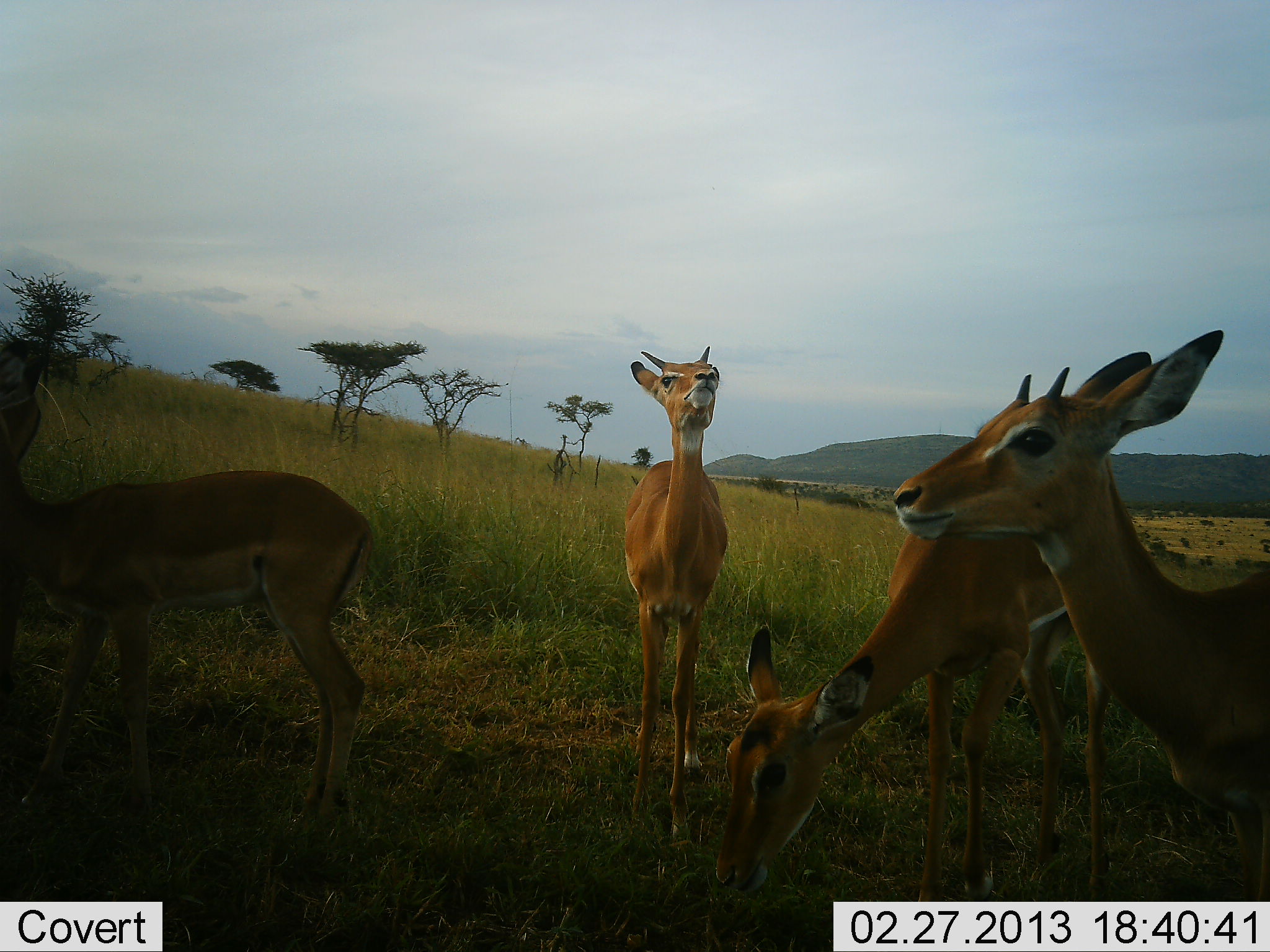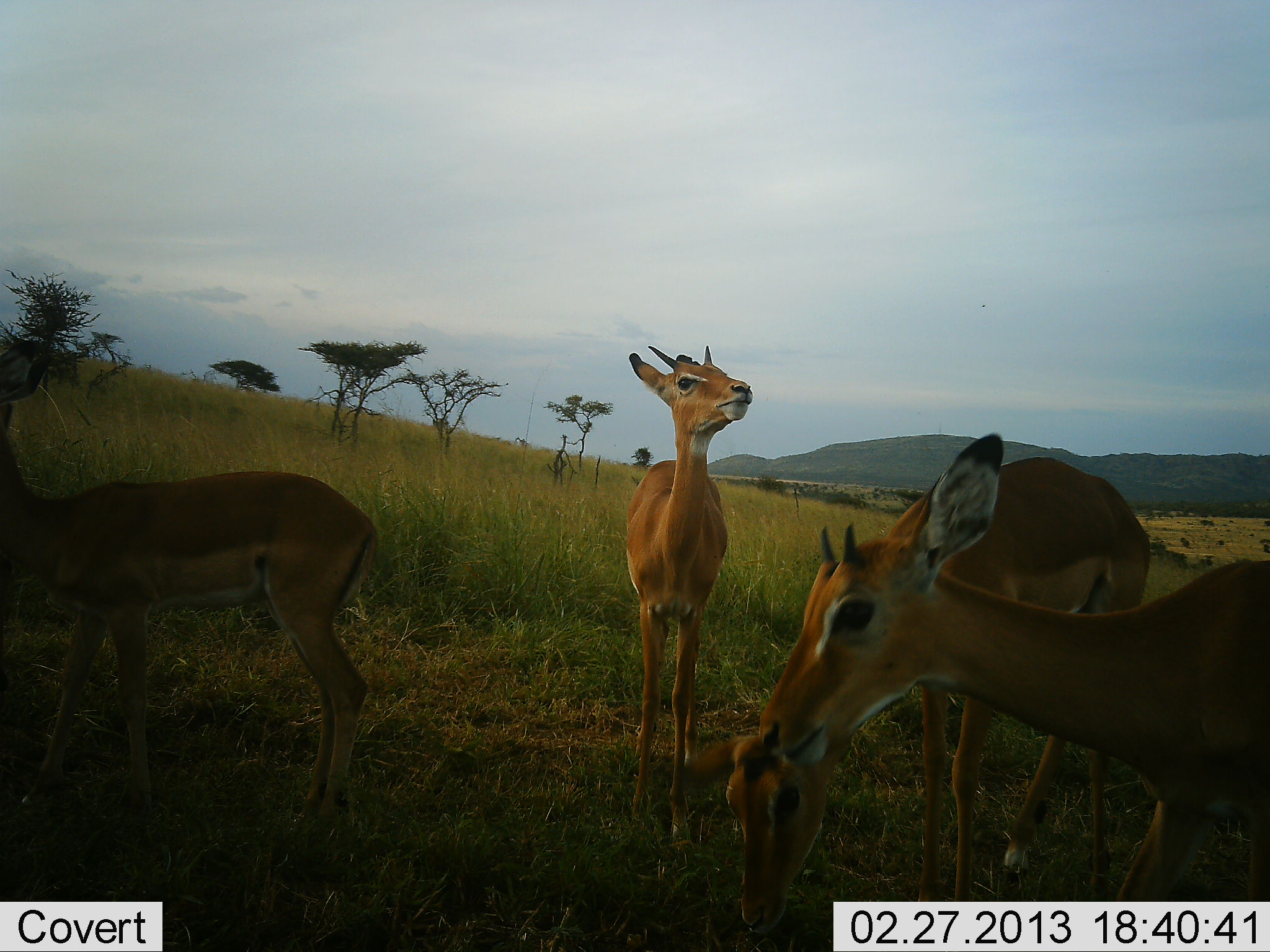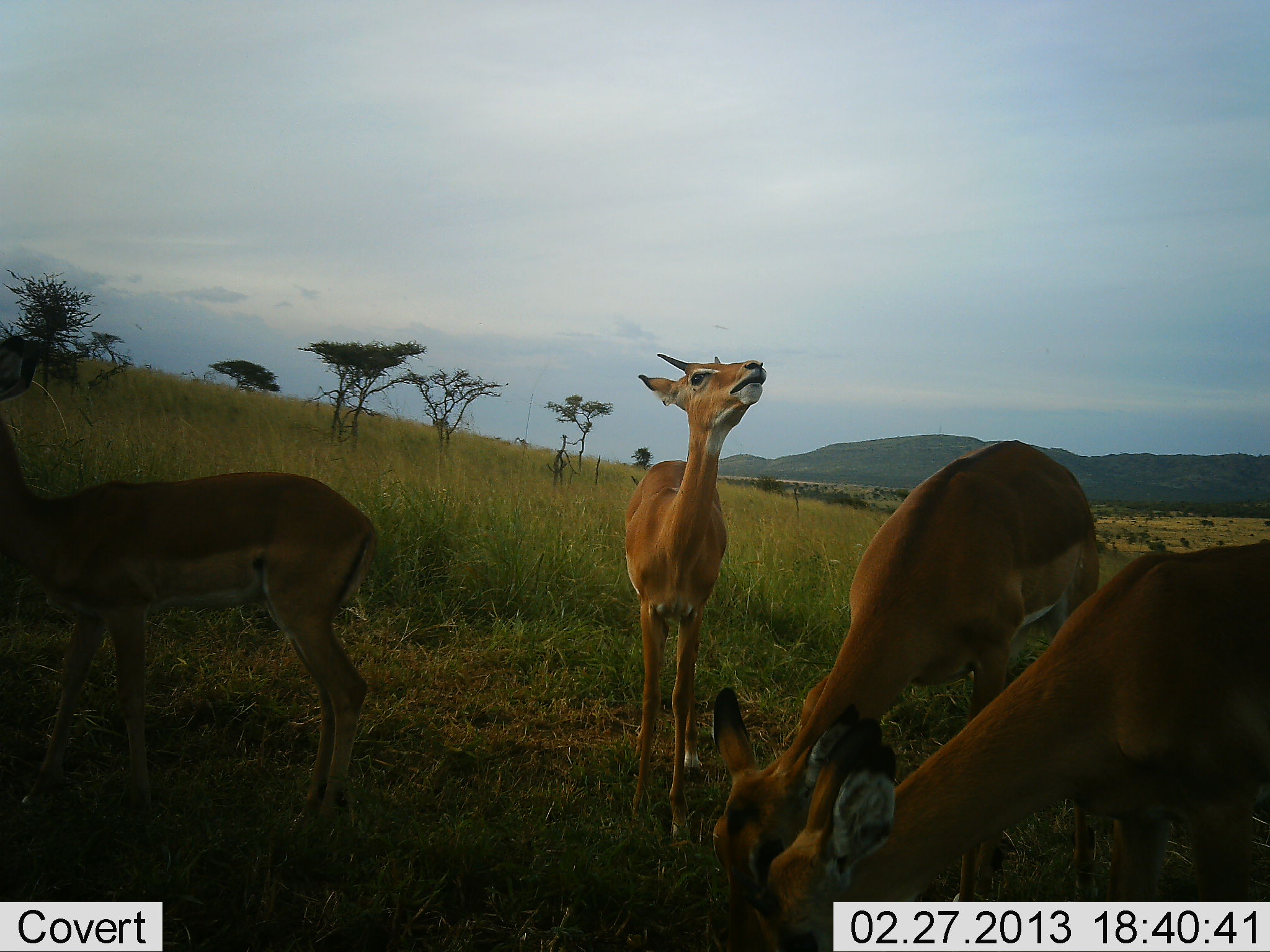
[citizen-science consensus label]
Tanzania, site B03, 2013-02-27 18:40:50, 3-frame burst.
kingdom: Animalia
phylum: Chordata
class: Mammalia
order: Artiodactyla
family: Bovidae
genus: Aepyceros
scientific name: Aepyceros melampus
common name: impala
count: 4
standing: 84%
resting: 4%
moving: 12%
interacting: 4%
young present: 28%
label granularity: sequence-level